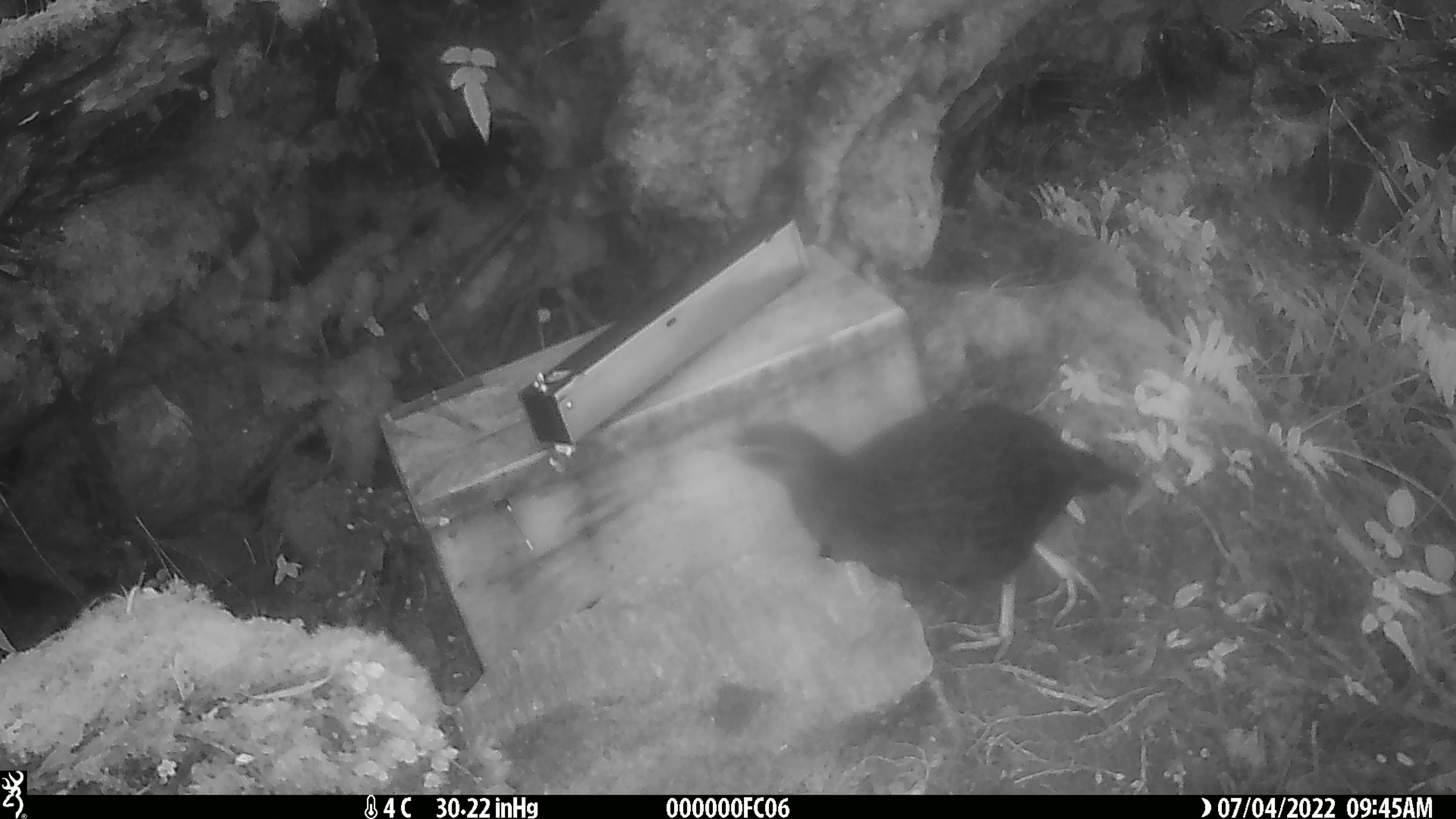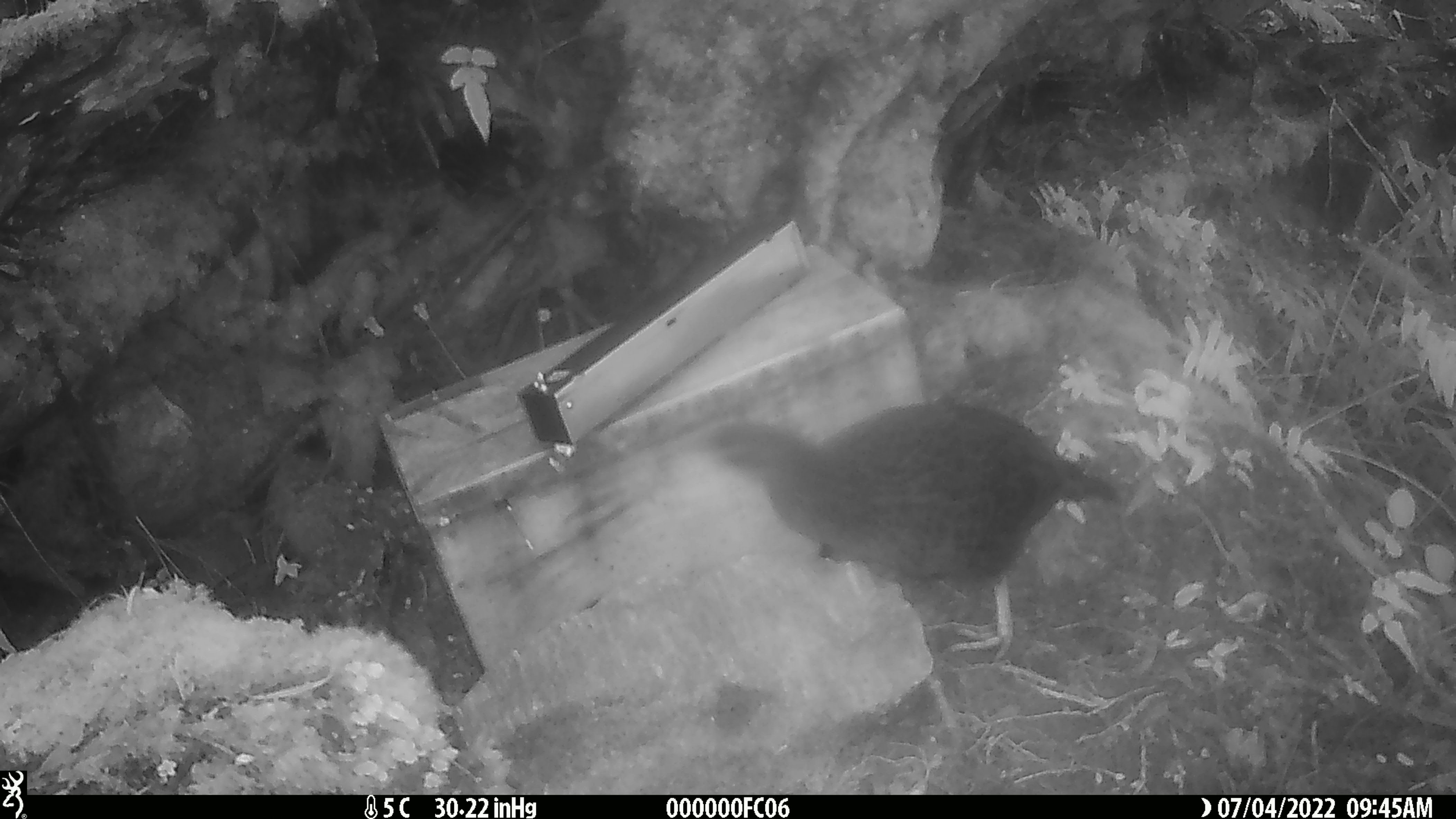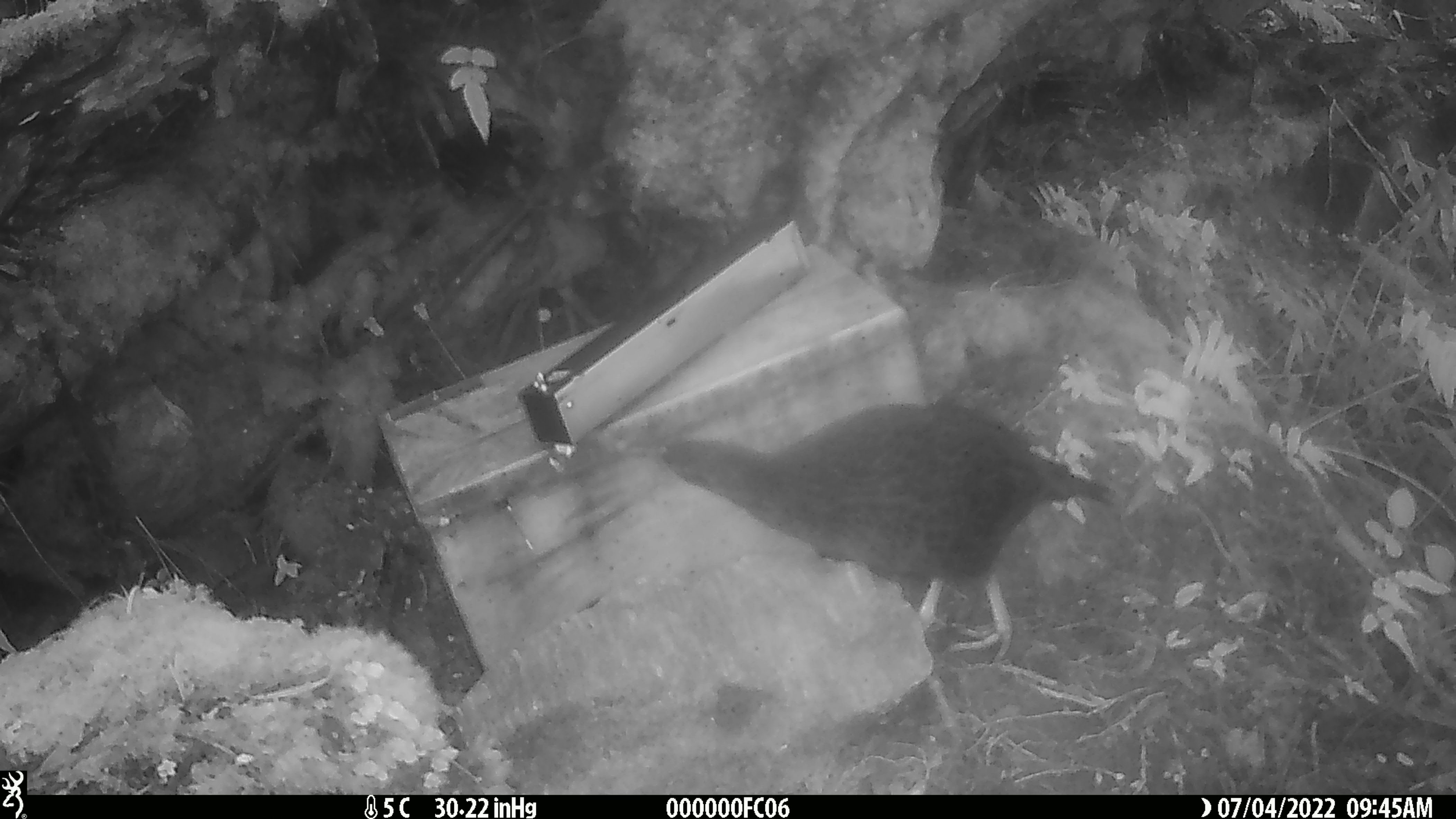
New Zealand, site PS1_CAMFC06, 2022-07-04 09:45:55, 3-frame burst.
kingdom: Animalia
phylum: Chordata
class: Aves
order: Gruiformes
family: Rallidae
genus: Gallirallus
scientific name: Gallirallus australis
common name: weka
Weka (Gallirallus australis).